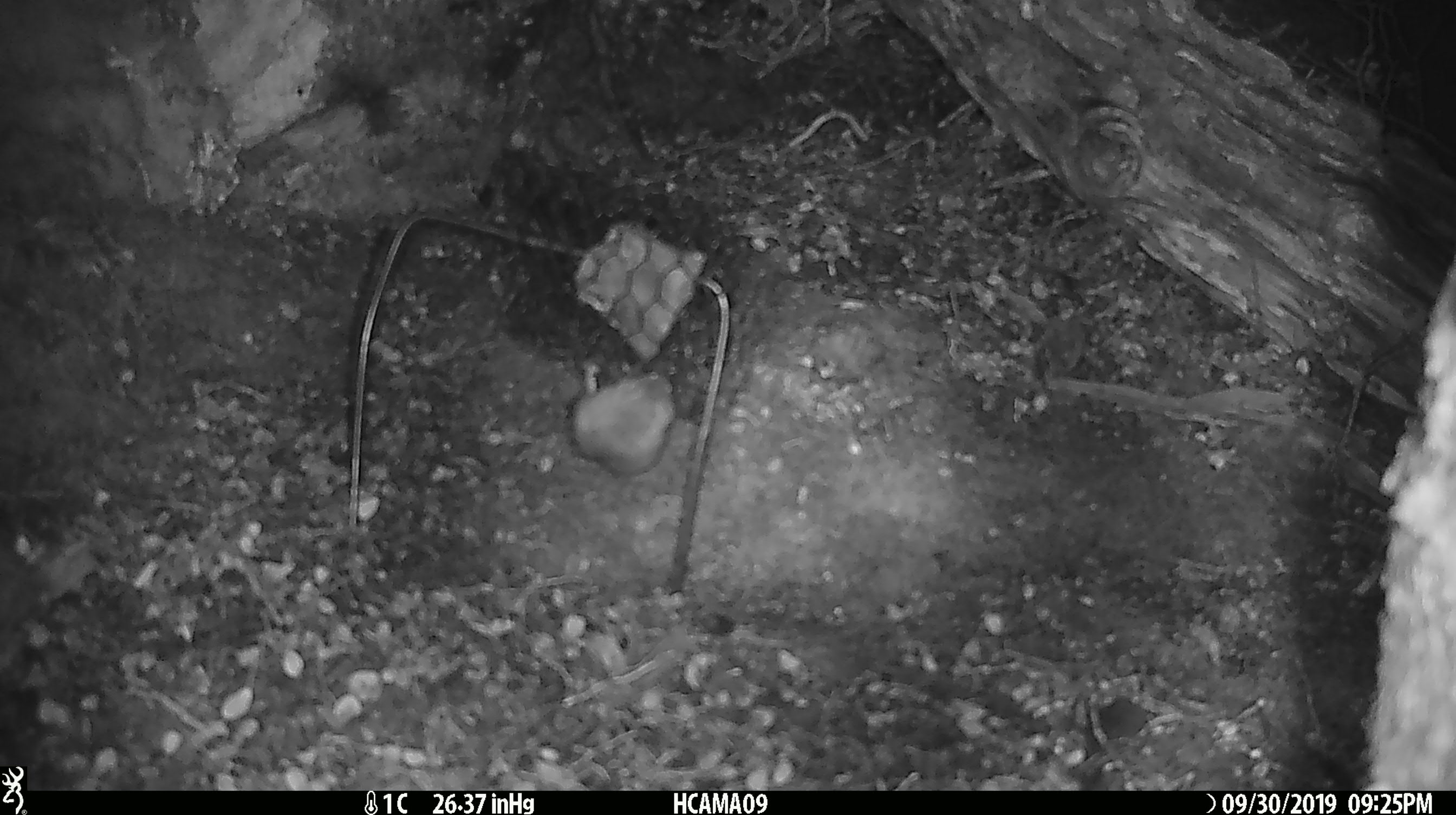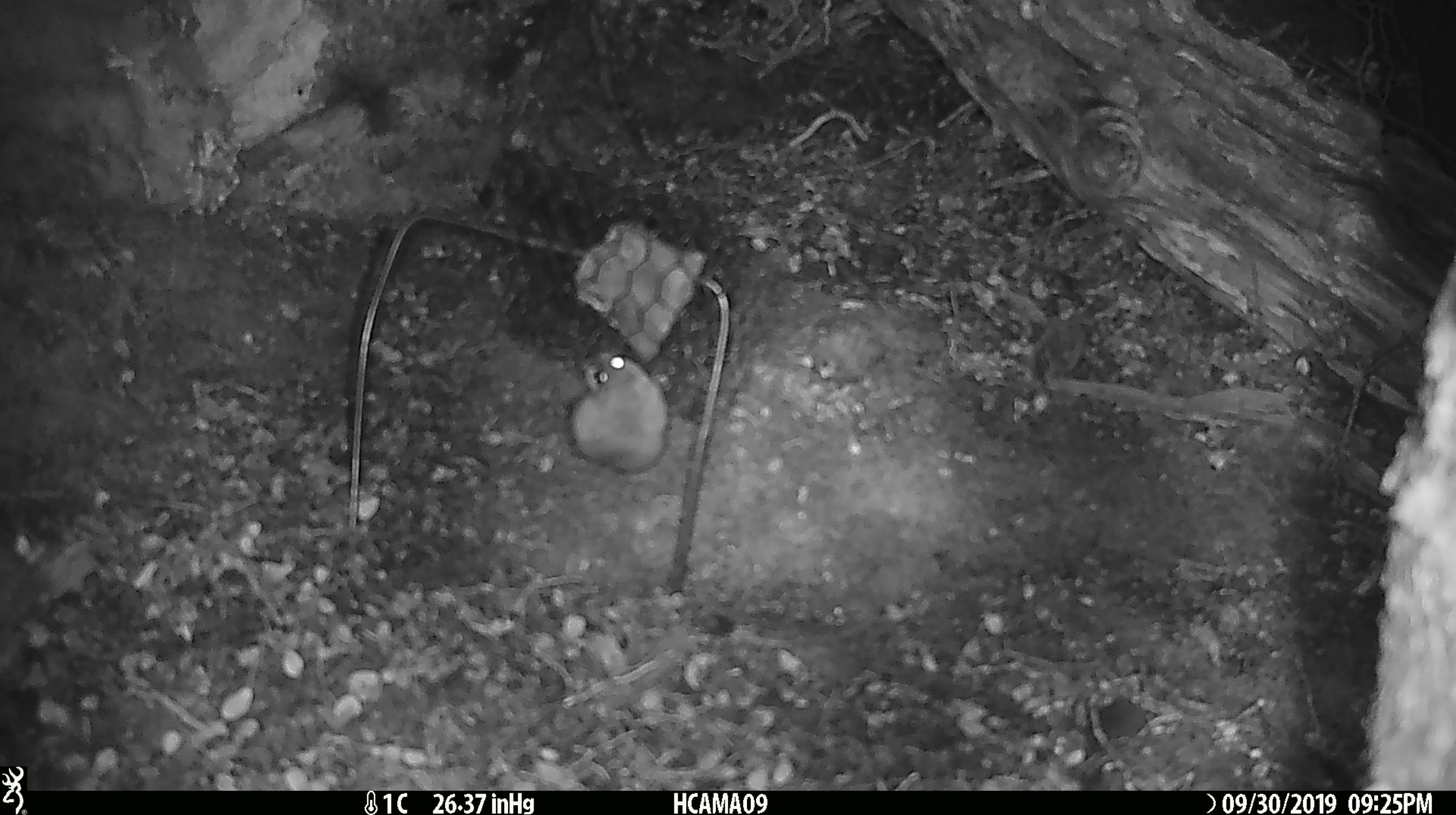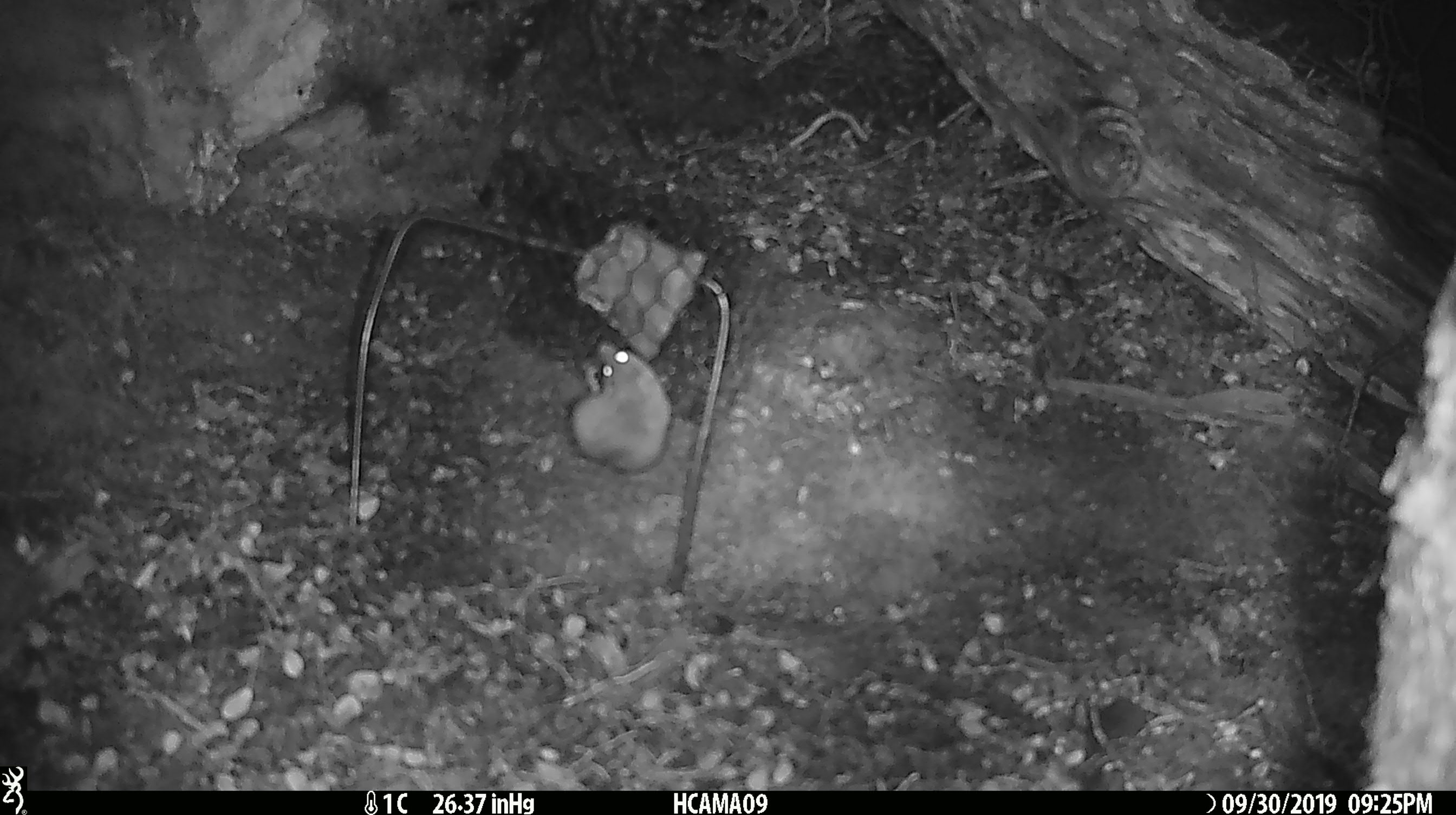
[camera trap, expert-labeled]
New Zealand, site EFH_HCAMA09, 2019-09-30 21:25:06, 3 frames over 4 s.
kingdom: Animalia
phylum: Chordata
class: Mammalia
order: Rodentia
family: Muridae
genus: Mus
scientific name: Mus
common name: mouse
Mouse (Mus).